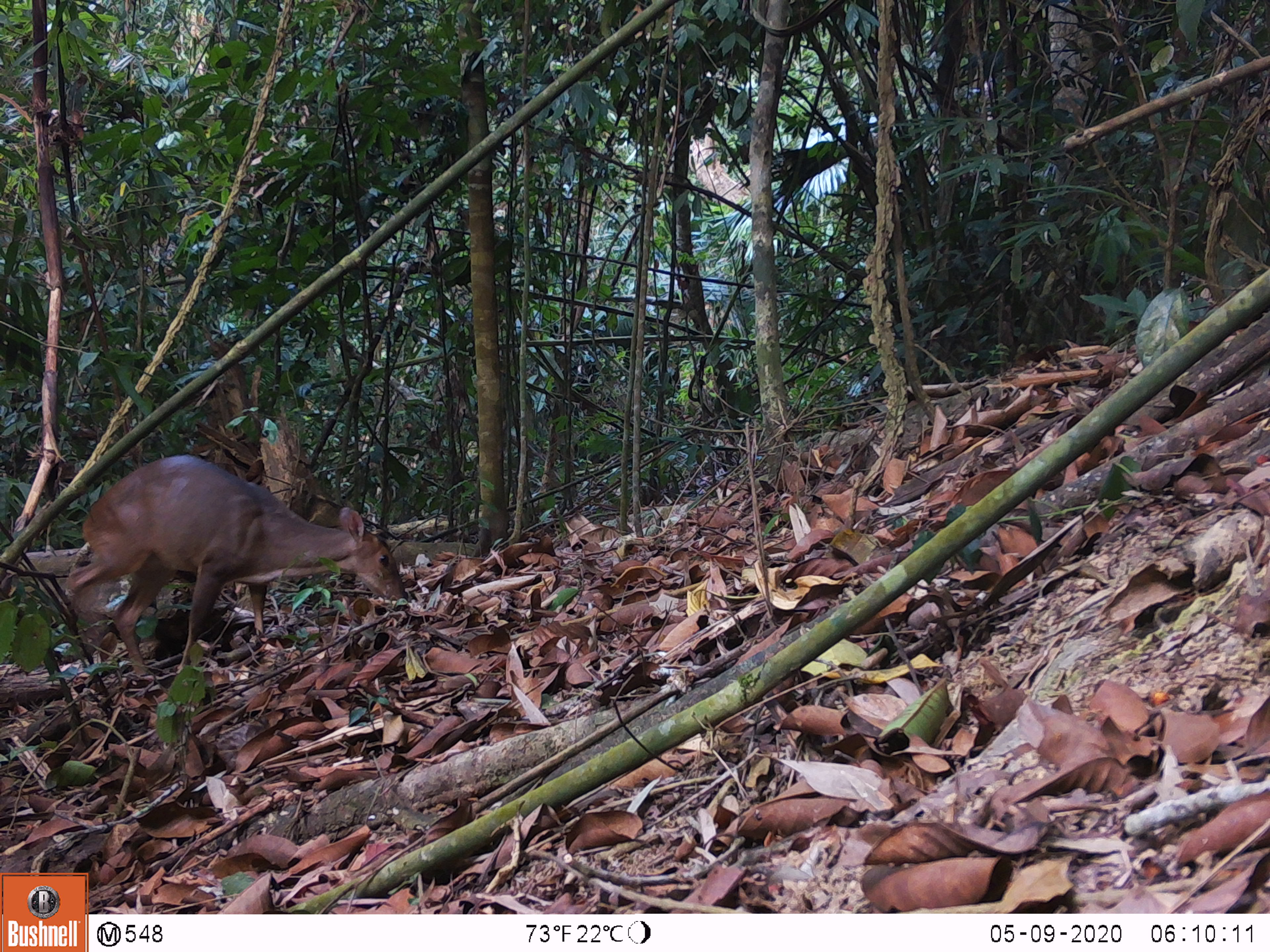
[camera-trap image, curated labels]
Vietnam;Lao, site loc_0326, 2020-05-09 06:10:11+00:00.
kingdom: Animalia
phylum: Chordata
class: Mammalia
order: Artiodactyla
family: Cervidae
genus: Muntiacus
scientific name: Muntiacus vuquangensis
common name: large-antlered muntjac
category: large antlered muntjac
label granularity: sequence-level